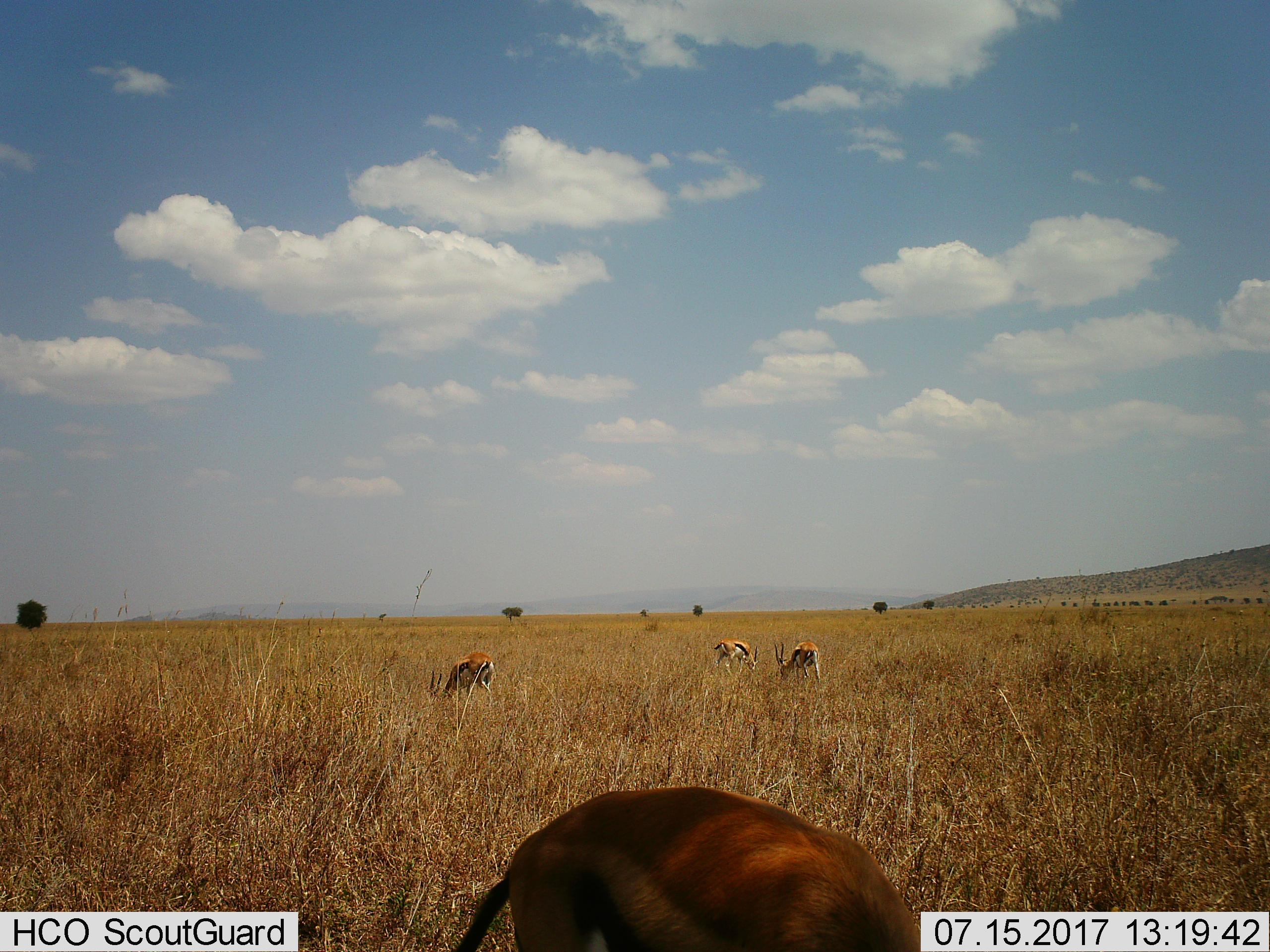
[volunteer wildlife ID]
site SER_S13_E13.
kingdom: Animalia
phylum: Chordata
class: Mammalia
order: Artiodactyla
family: Bovidae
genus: Eudorcas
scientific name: Eudorcas thomsonii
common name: thomson's gazelle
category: gazellethomsons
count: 4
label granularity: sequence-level